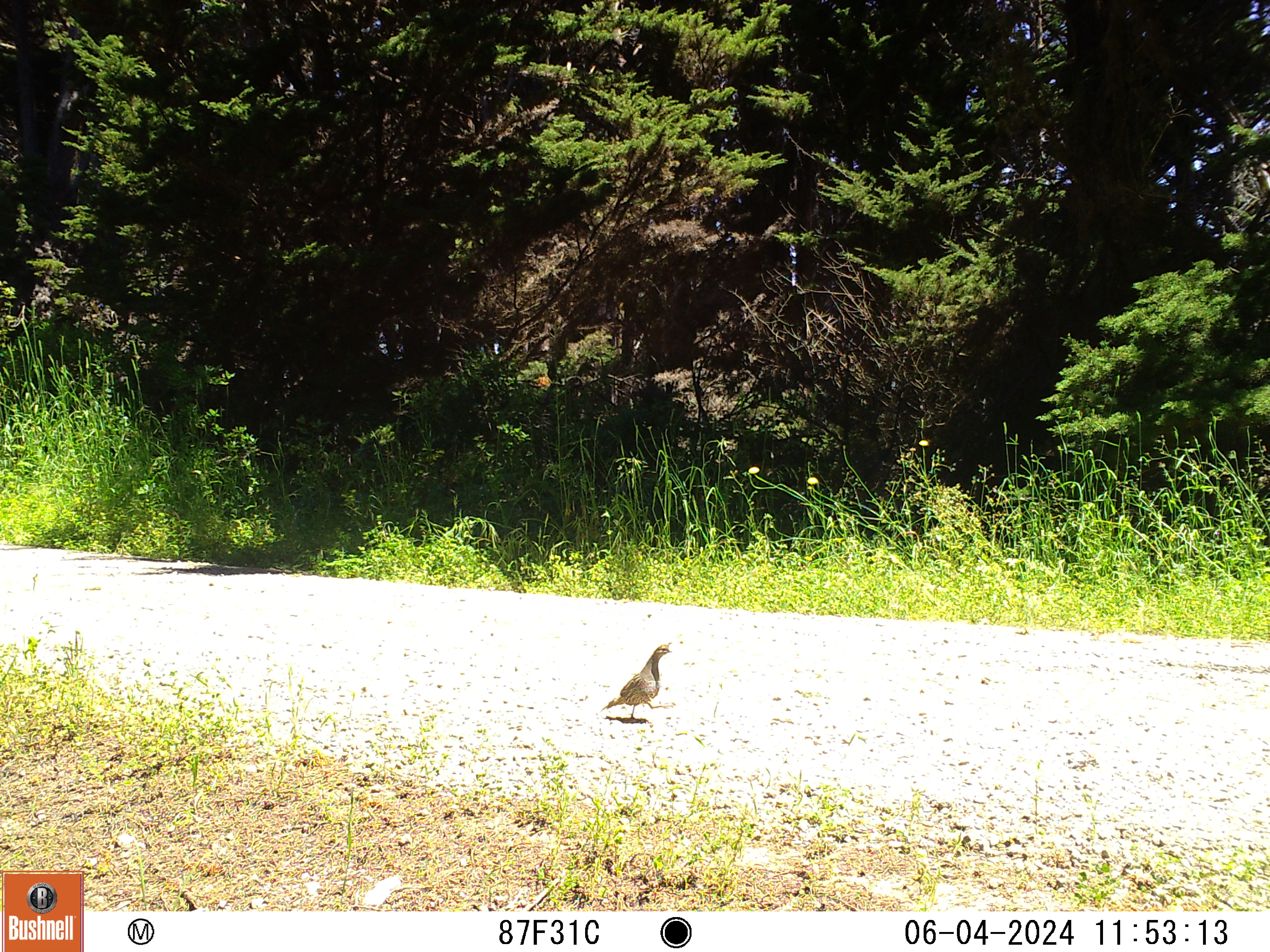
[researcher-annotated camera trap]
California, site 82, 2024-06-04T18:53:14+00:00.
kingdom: Animalia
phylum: Chordata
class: Aves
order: Galliformes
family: Odontophoridae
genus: Callipepla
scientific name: Callipepla californica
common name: california quail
California quail (Callipepla californica).